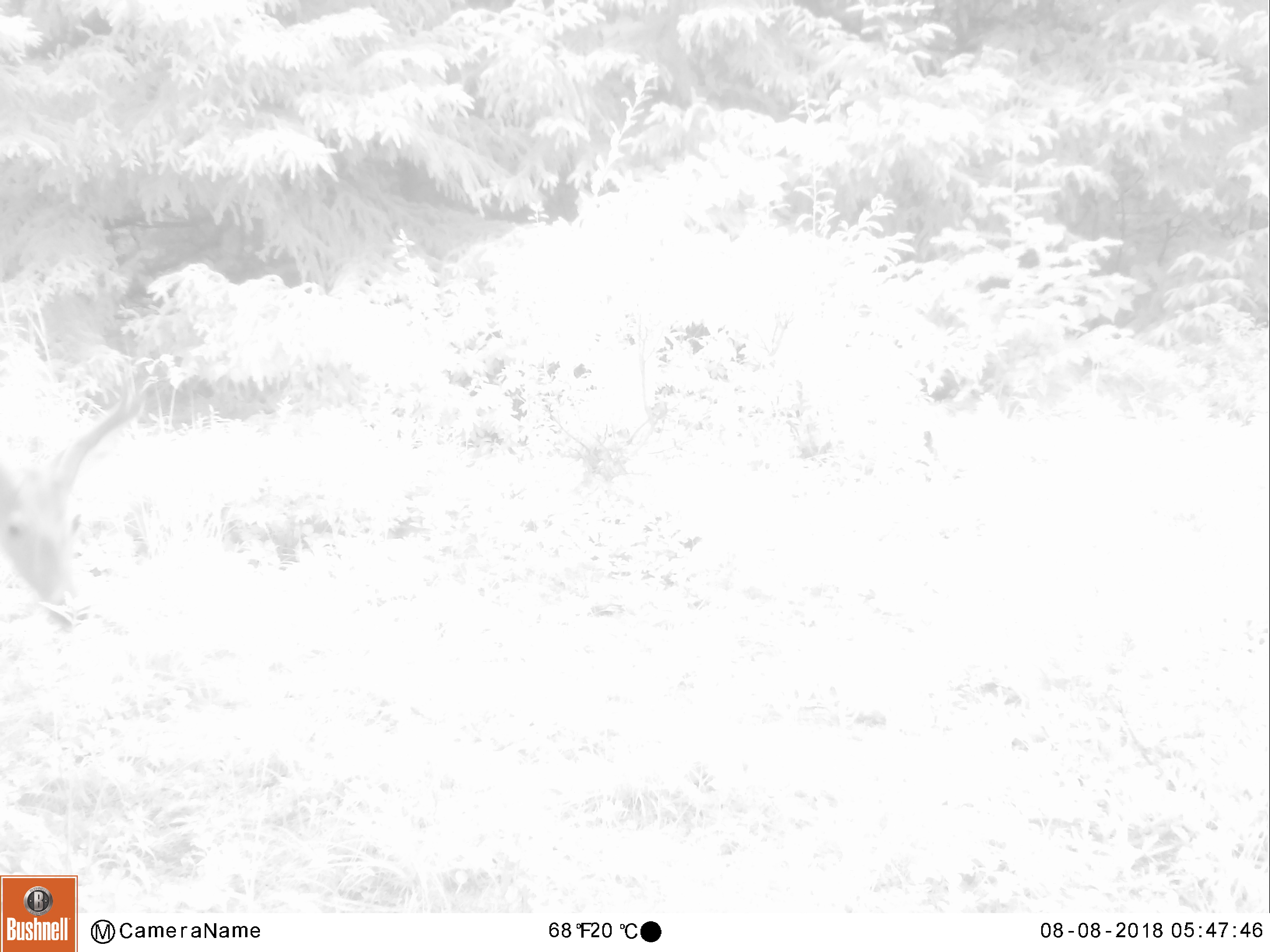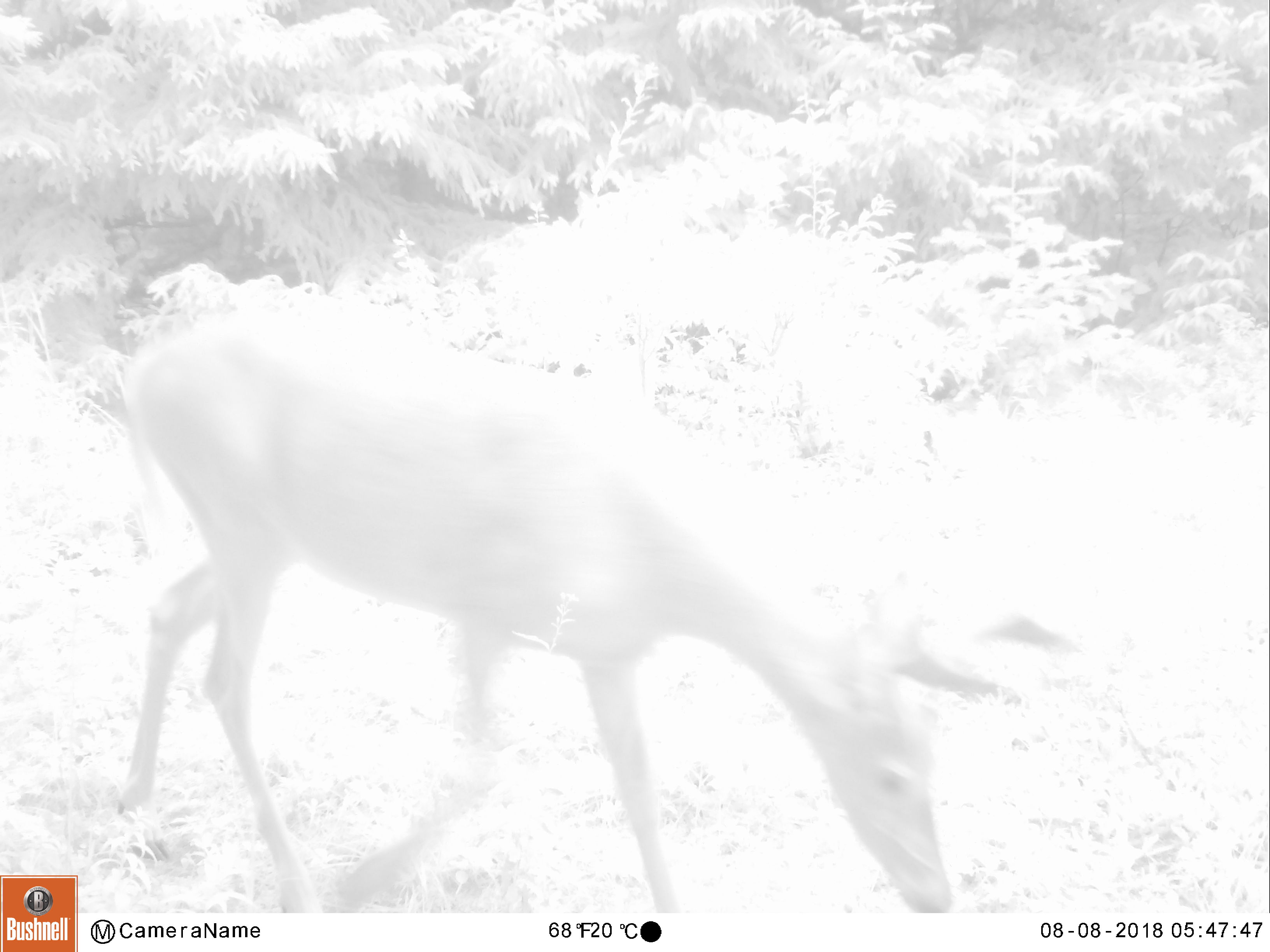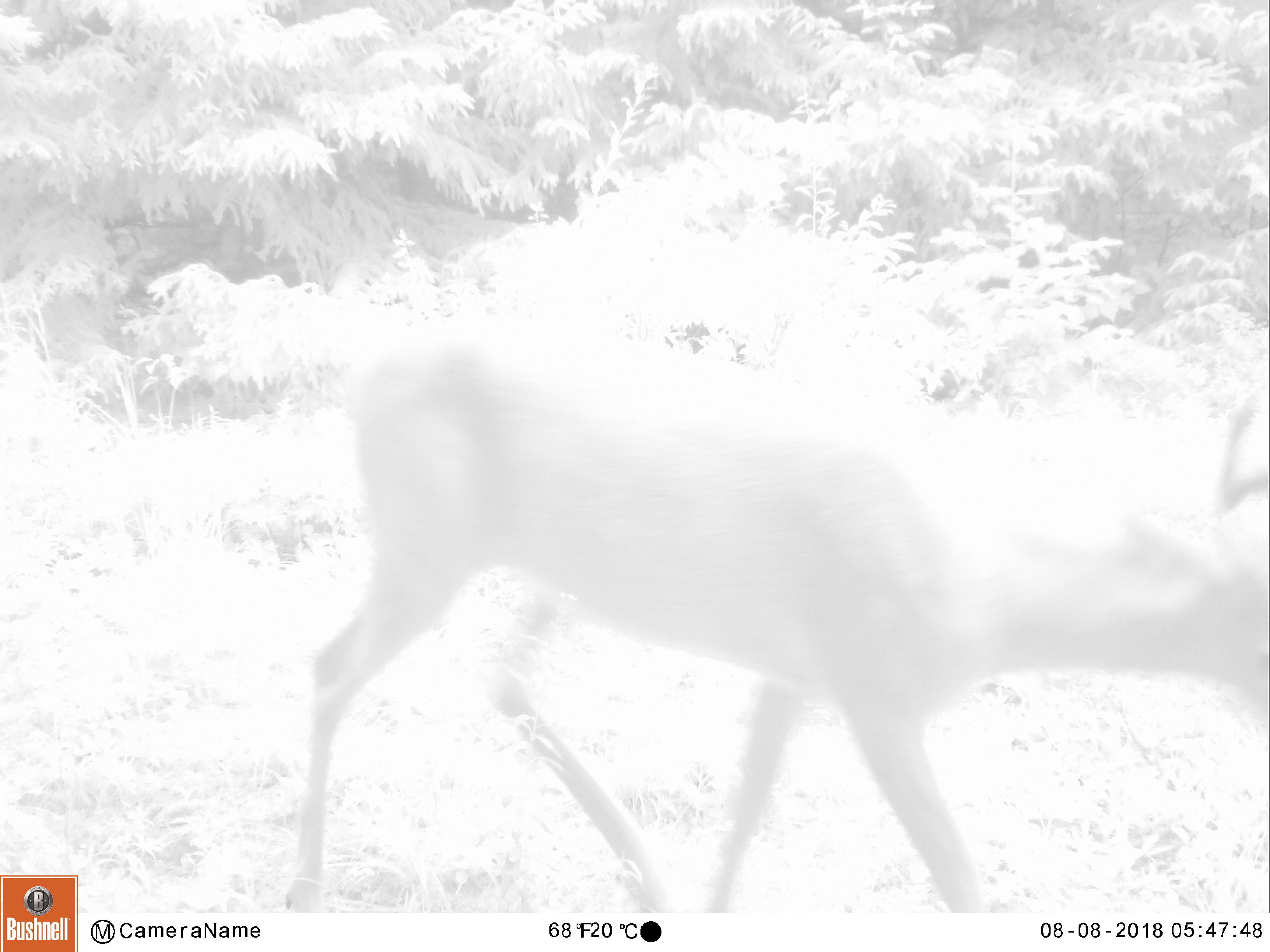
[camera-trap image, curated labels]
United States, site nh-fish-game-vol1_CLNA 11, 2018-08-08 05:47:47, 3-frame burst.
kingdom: Animalia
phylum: Chordata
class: Mammalia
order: Artiodactyla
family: Cervidae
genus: Odocoileus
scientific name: Odocoileus virginianus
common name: white-tailed deer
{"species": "white-tailed deer (Odocoileus virginianus)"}